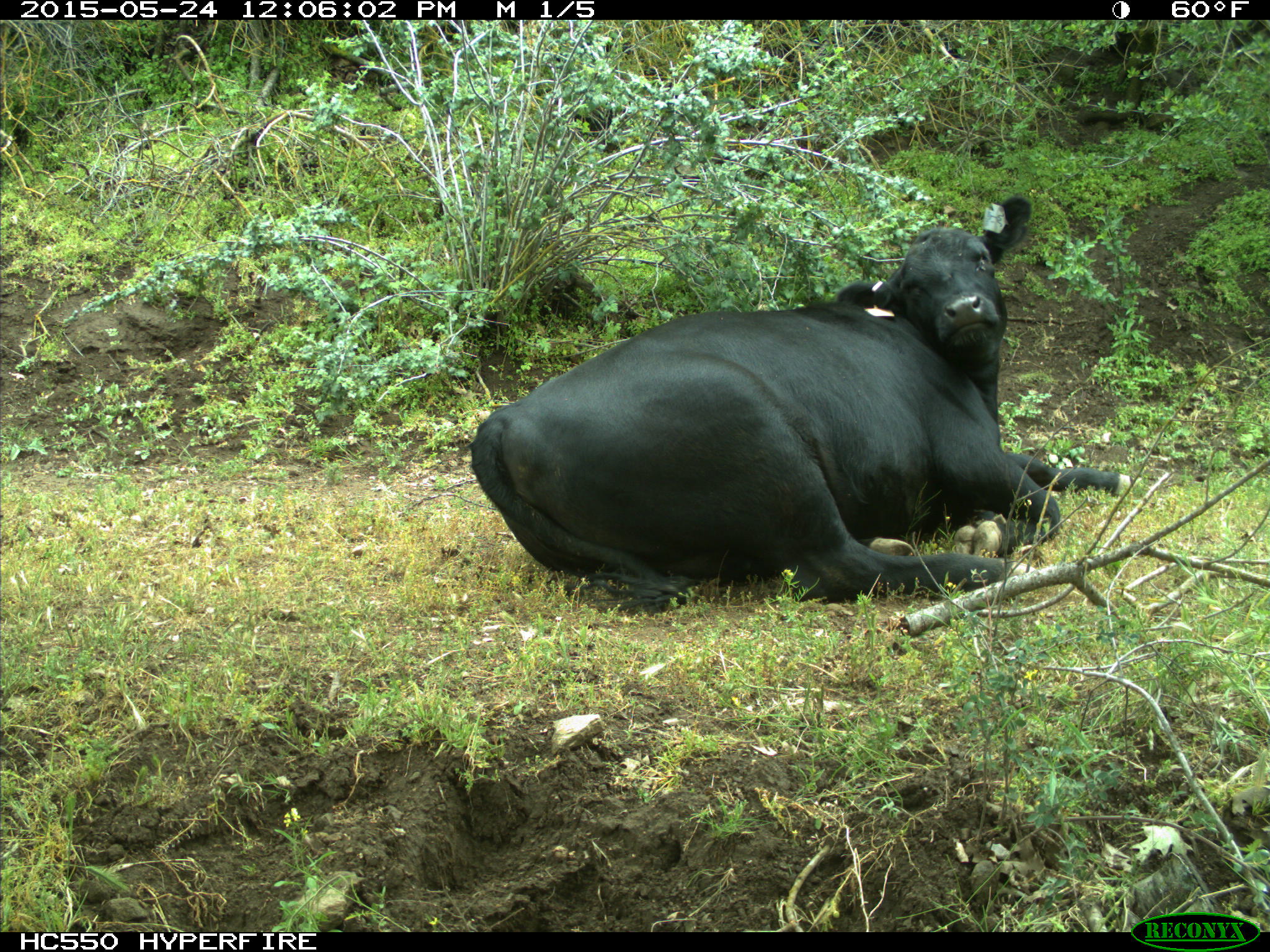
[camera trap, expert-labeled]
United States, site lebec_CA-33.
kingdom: Animalia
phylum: Chordata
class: Mammalia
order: Artiodactyla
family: Bovidae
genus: Bos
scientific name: Bos taurus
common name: domestic cow